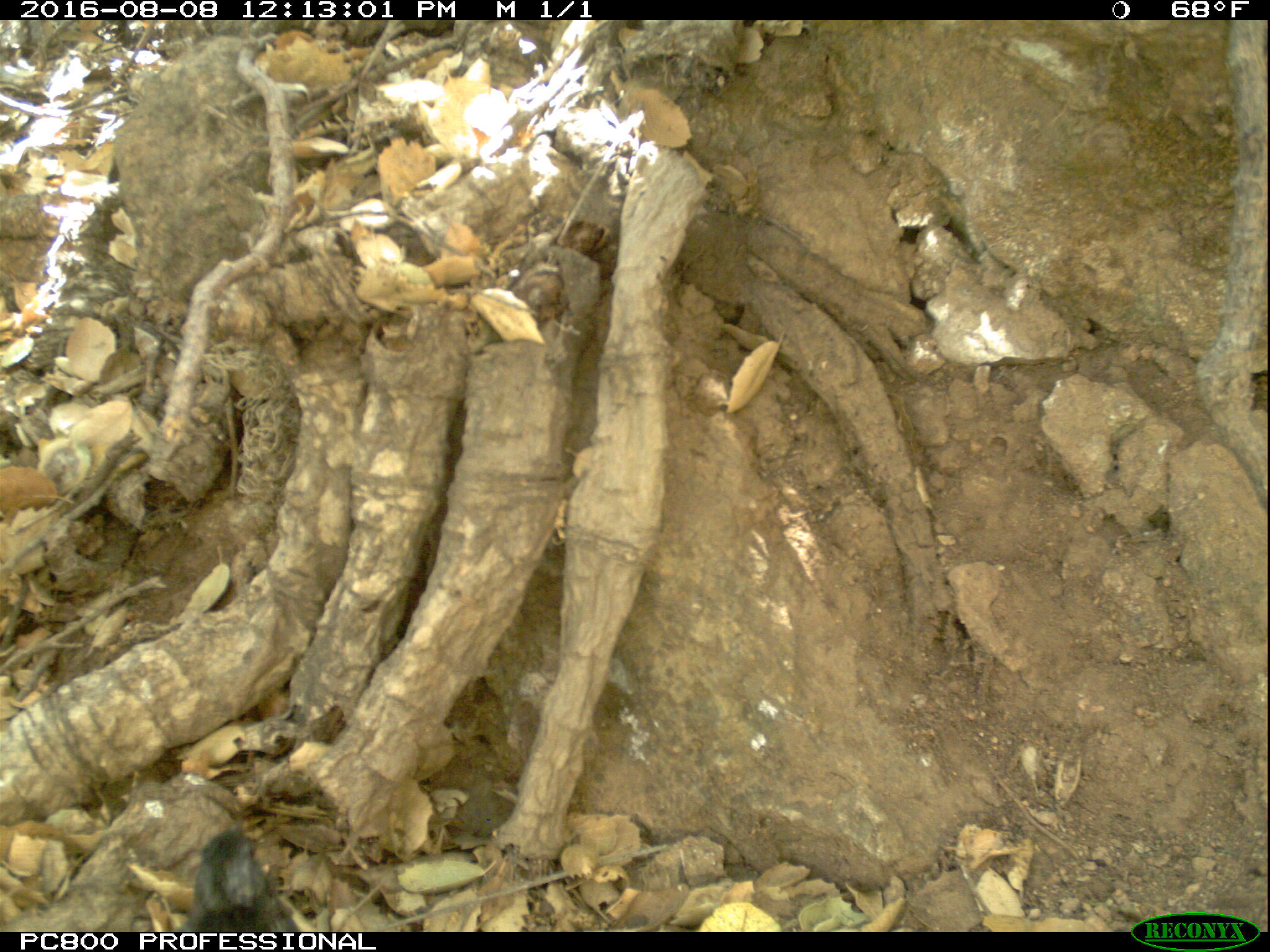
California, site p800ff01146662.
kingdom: Animalia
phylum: Chordata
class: Aves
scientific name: Aves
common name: bird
Bird (Aves).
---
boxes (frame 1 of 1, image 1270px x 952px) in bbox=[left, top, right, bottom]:
bird: bbox=[180, 816, 273, 932]